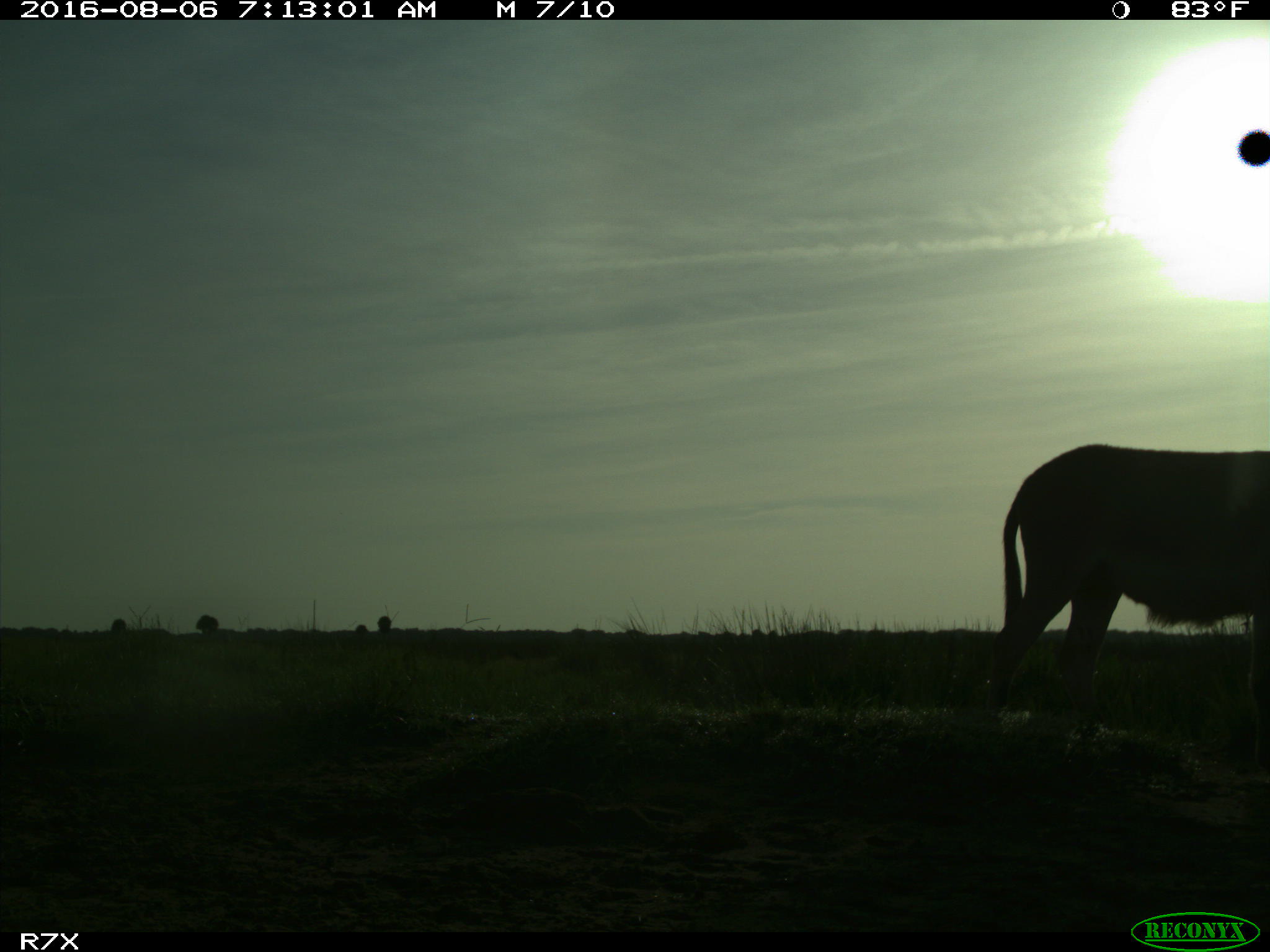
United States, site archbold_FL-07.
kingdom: Animalia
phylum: Chordata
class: Mammalia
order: Perissodactyla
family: Equidae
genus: Equus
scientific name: Equus africanus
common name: african wild ass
Equus africanus (african wild ass).